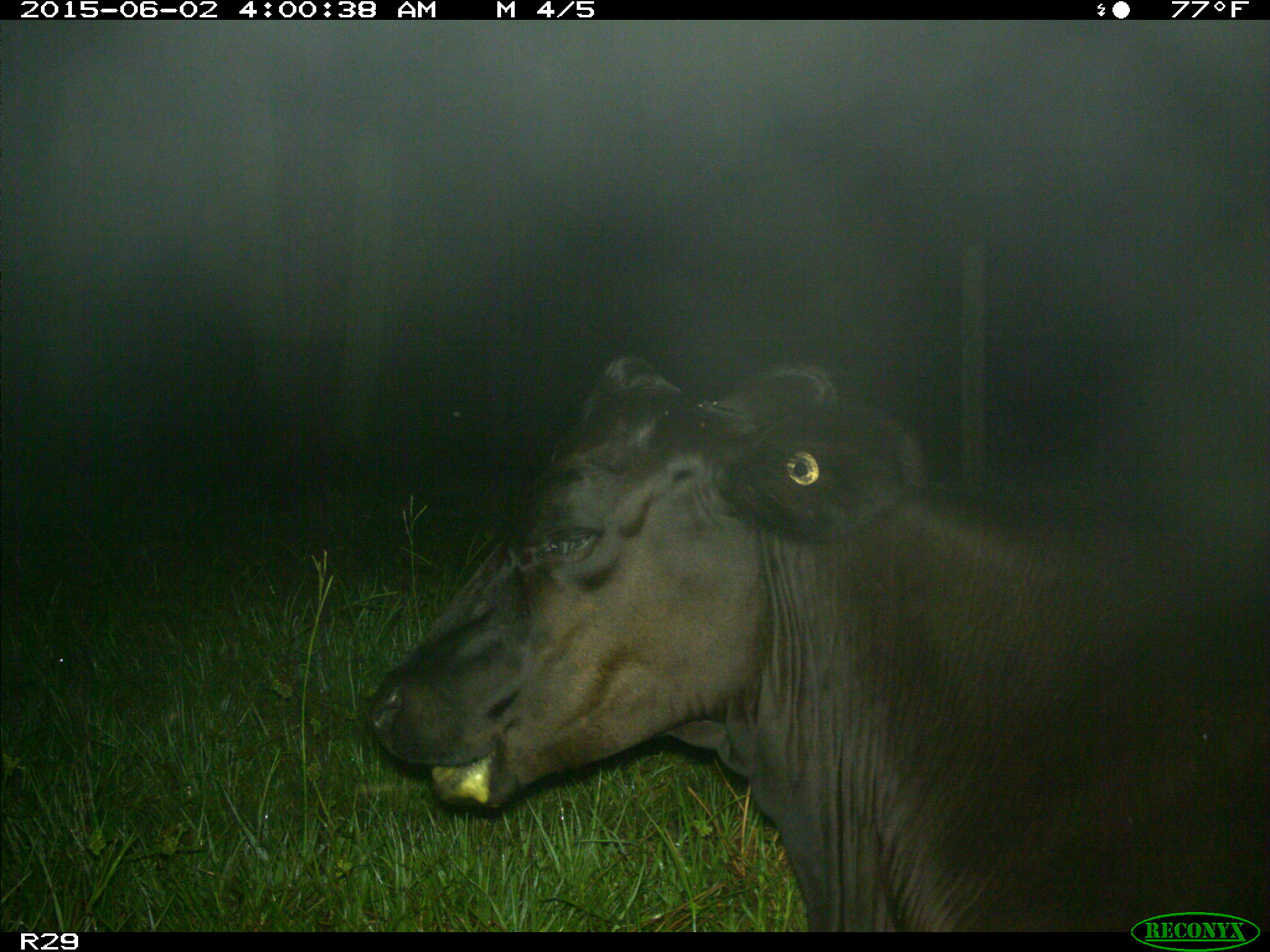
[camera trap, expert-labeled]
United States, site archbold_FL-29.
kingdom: Animalia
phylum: Chordata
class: Mammalia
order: Artiodactyla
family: Bovidae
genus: Bos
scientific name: Bos taurus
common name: domestic cow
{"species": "Bos taurus (domestic cow)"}